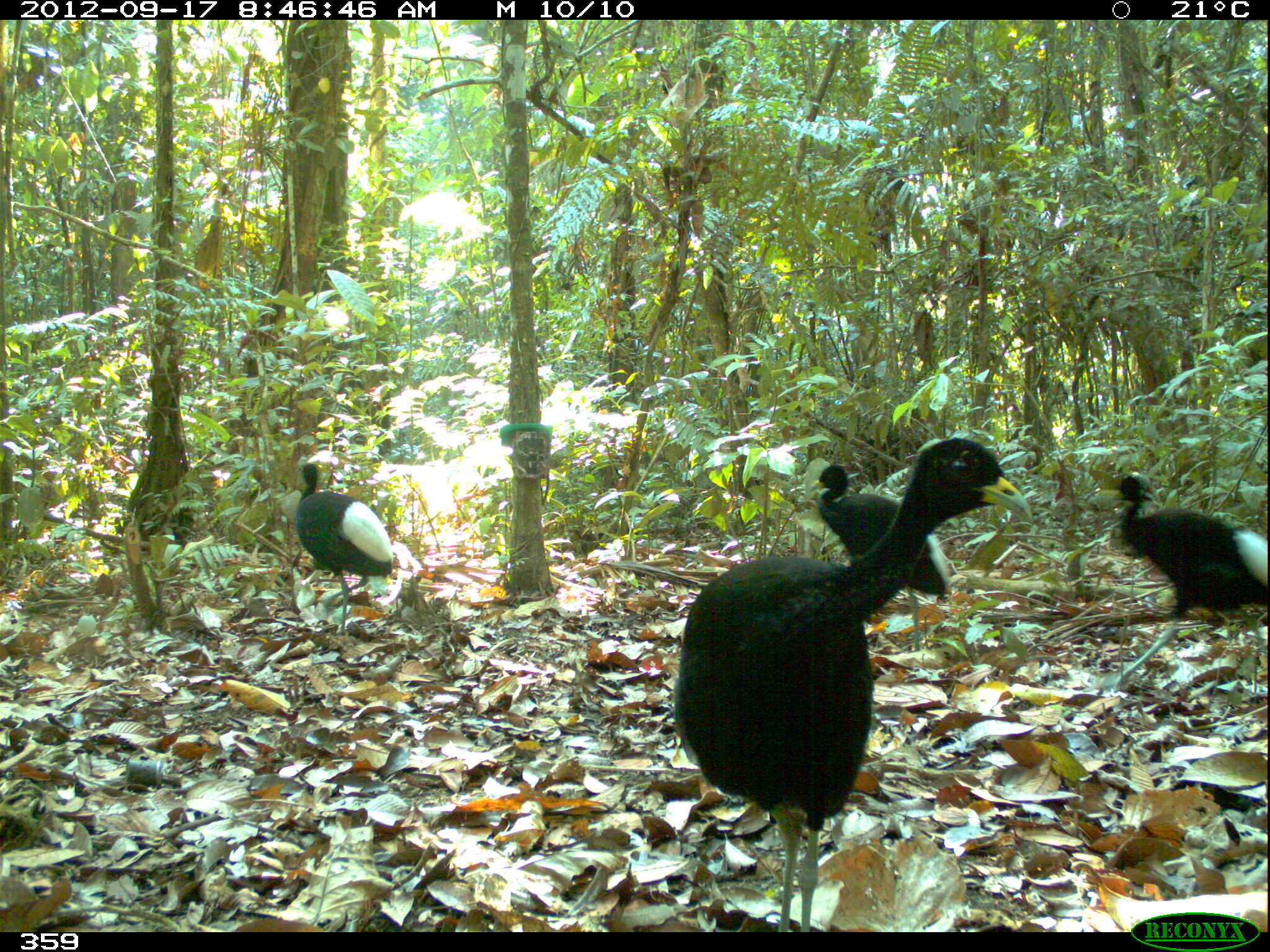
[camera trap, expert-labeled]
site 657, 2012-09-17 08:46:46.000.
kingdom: Animalia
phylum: Chordata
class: Aves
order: Gruiformes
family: Psophiidae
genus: Psophia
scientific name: Psophia leucoptera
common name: pale-winged trumpeter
Psophia leucoptera (pale-winged trumpeter).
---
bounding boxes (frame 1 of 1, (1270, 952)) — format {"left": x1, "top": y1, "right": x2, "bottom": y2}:
psophia leucoptera: {"left": 675, "top": 438, "right": 1035, "bottom": 932}; {"left": 1097, "top": 465, "right": 1270, "bottom": 691}; {"left": 812, "top": 462, "right": 951, "bottom": 652}; {"left": 292, "top": 460, "right": 393, "bottom": 635}